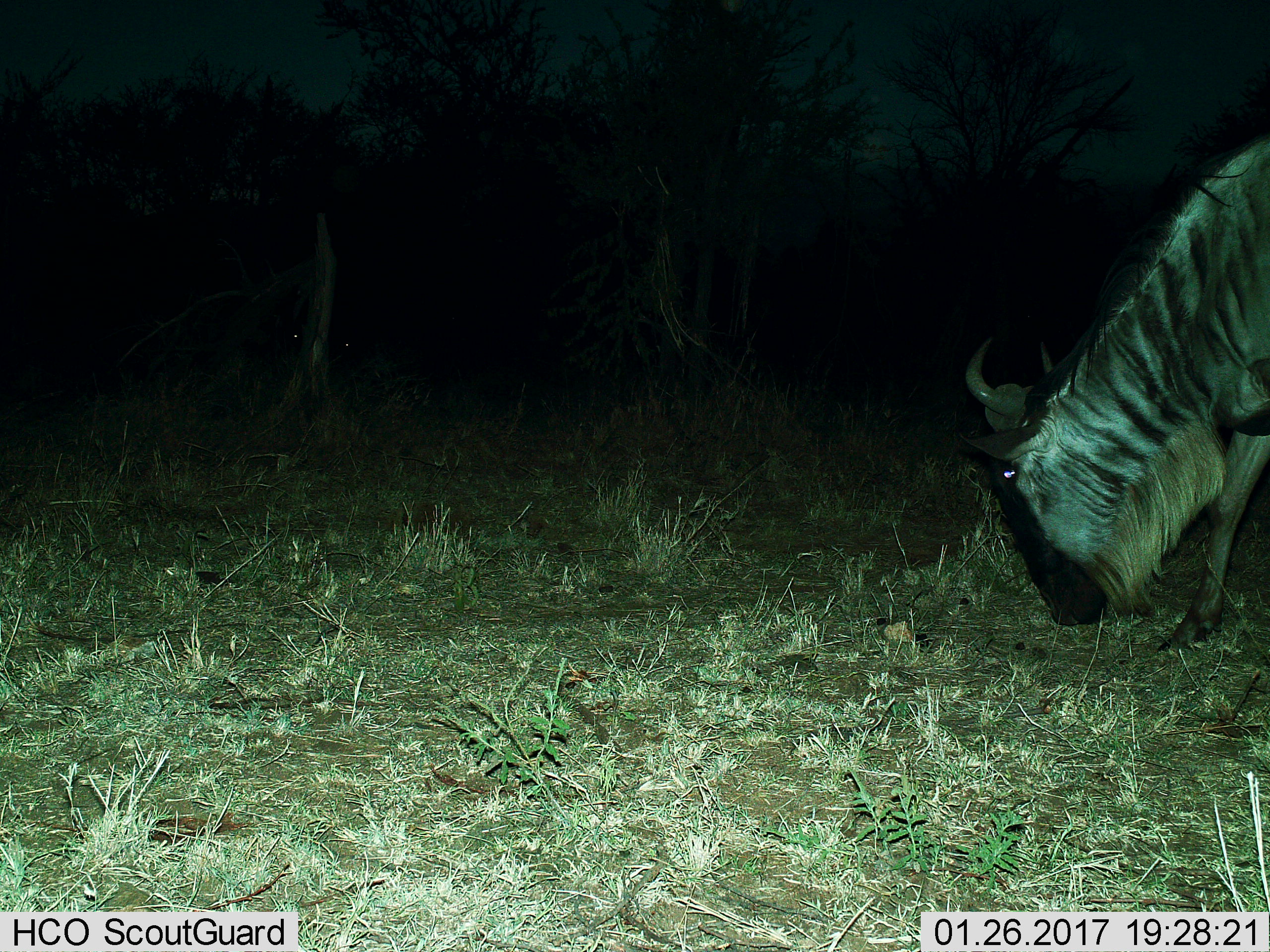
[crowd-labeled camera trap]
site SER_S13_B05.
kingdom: Animalia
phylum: Chordata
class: Mammalia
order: Artiodactyla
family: Bovidae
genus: Connochaetes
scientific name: Connochaetes taurinus taurinus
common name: blue wildebeest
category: wildebeestblue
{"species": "wildebeestblue (blue wildebeest) (Connochaetes taurinus taurinus)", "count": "1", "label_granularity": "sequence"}